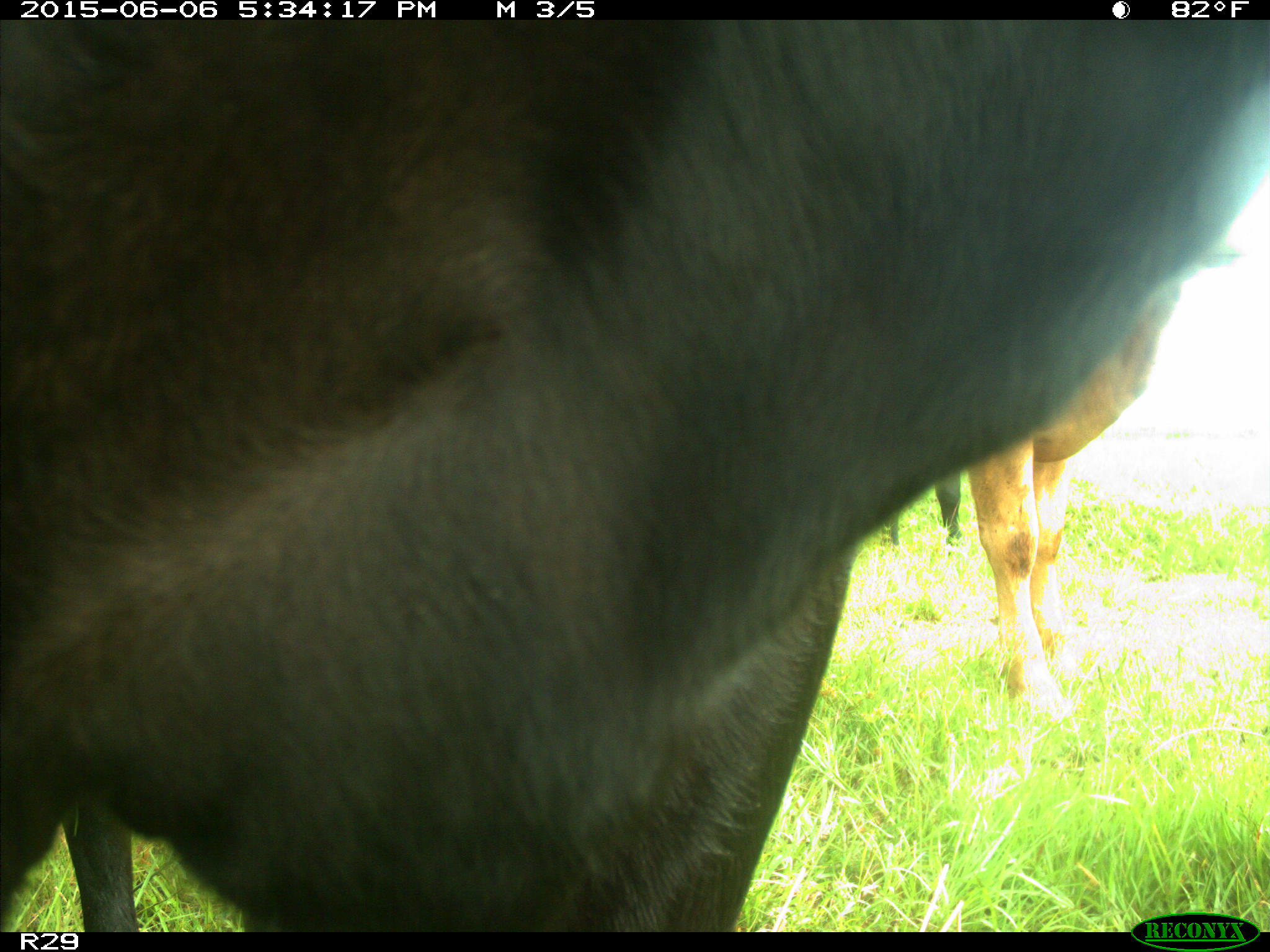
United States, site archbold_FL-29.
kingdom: Animalia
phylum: Chordata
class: Mammalia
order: Artiodactyla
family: Bovidae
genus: Bos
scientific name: Bos taurus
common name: domestic cow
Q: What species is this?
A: Bos taurus (domestic cow).